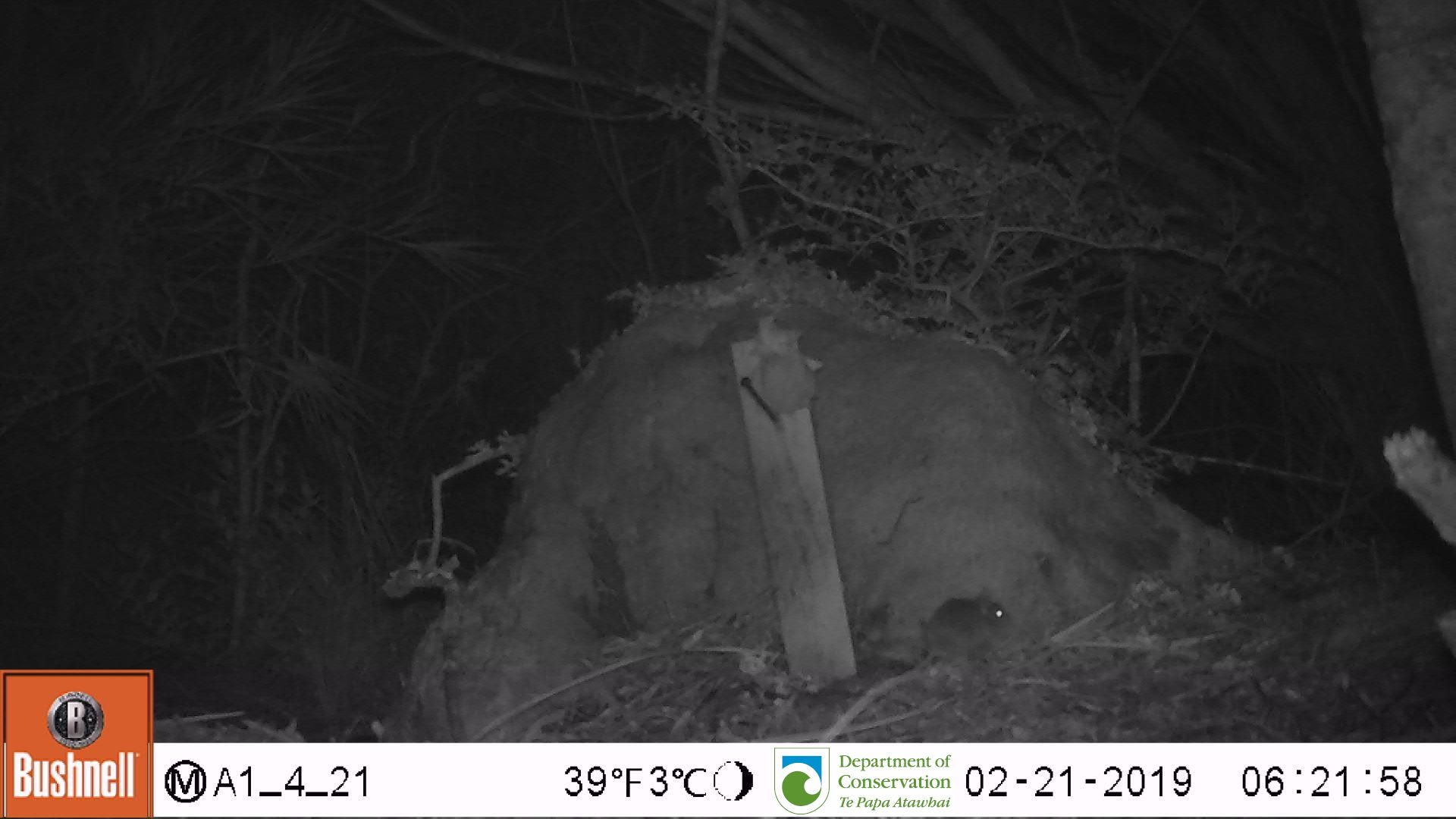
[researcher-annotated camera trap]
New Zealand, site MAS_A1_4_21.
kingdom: Animalia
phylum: Chordata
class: Mammalia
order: Rodentia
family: Muridae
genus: Mus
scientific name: Mus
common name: mouse